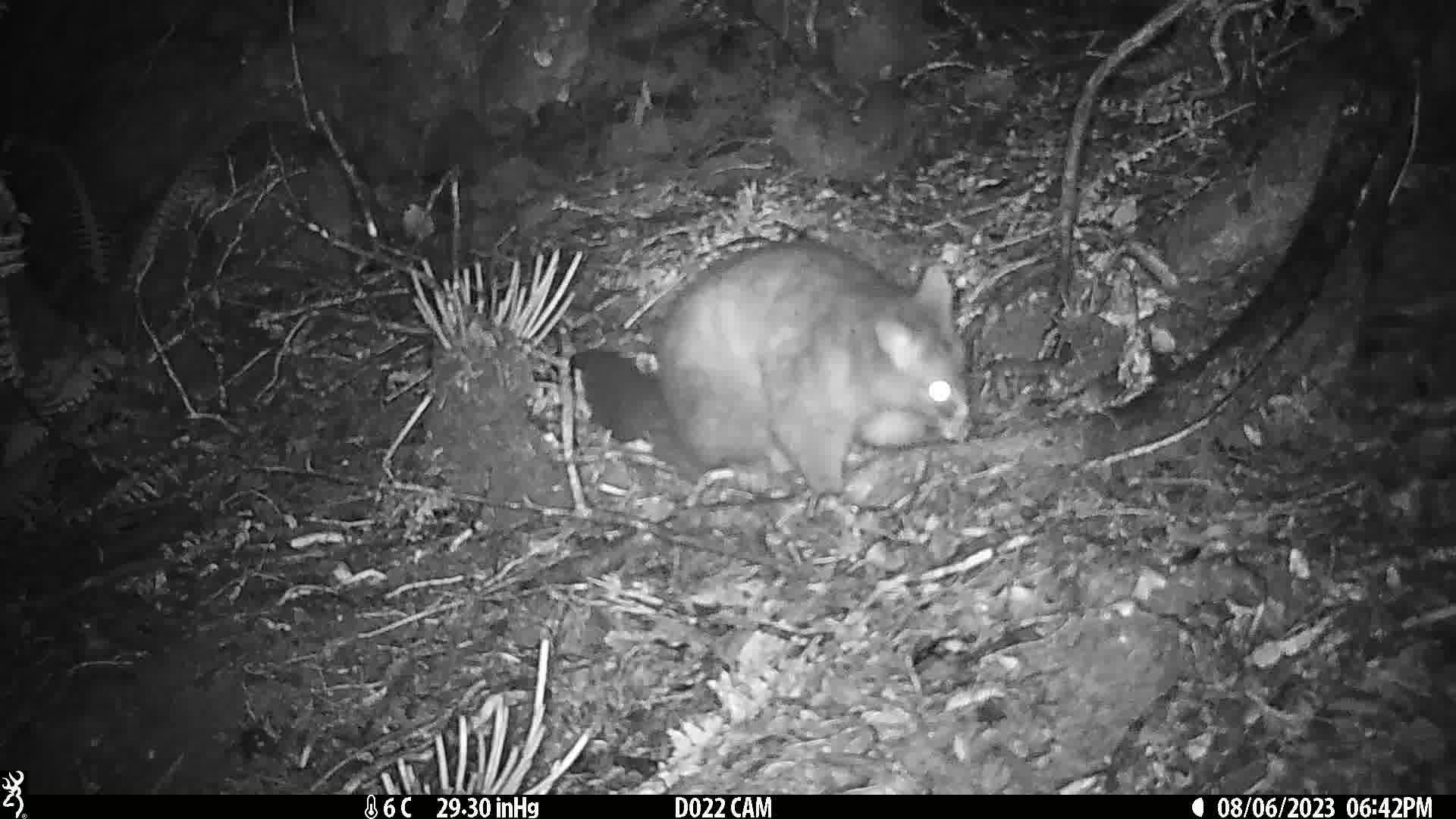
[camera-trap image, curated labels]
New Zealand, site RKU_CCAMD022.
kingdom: Animalia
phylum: Chordata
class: Mammalia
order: Diprotodontia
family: Phalangeridae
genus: Trichosurus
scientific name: Trichosurus vulpecula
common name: common brushtail possum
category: possum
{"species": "possum (common brushtail possum) (Trichosurus vulpecula)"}